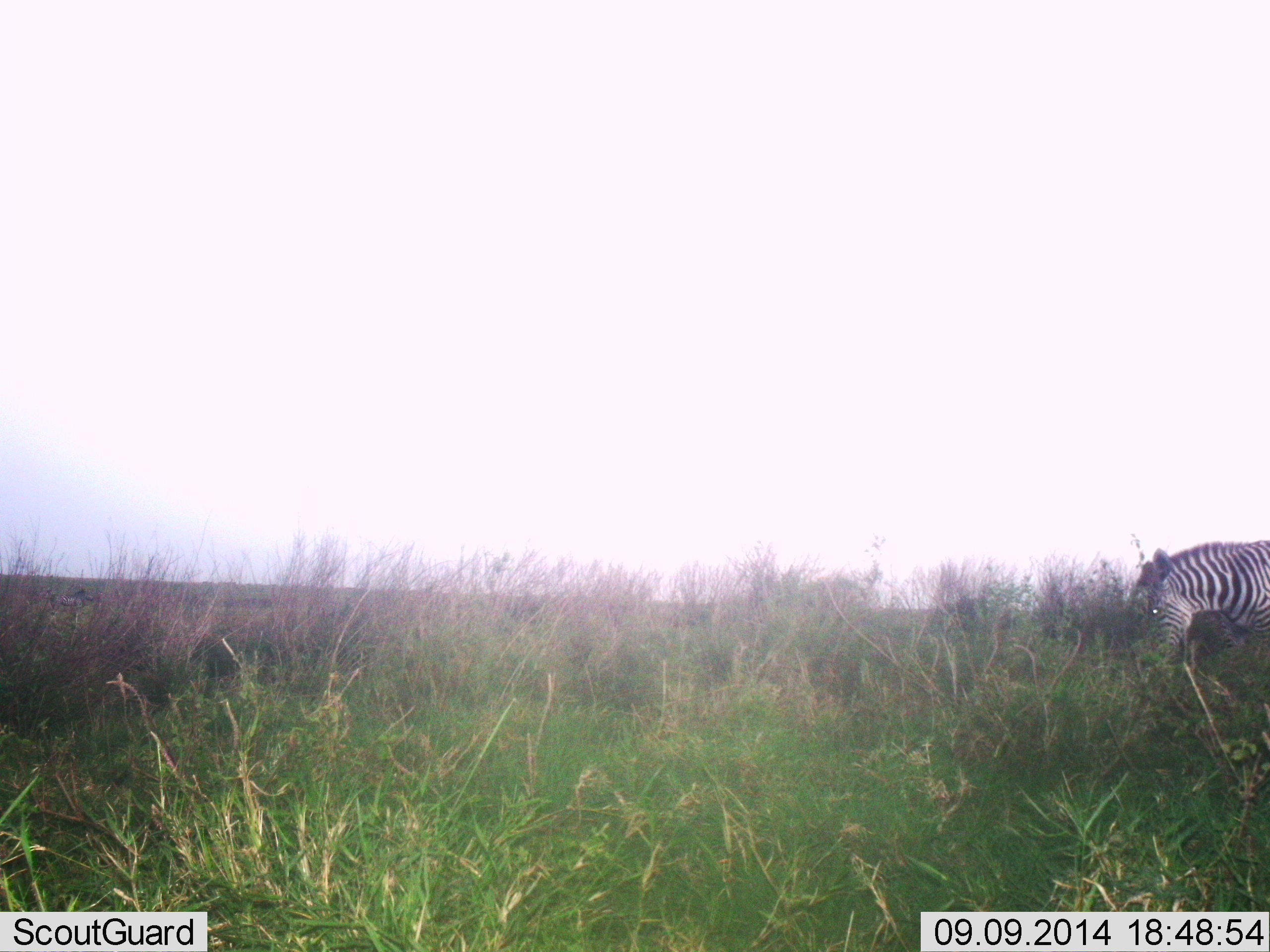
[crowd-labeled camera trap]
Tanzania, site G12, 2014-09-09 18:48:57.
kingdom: Animalia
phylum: Chordata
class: Mammalia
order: Perissodactyla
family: Equidae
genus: Equus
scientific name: Equus quagga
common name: plains zebra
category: zebra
Zebra (plains zebra) (Equus quagga), count 1. Behavior (volunteer vote fractions): standing 18%, resting 0%, moving 18%, interacting 0%. Young present (vote fraction): 0%. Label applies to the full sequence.